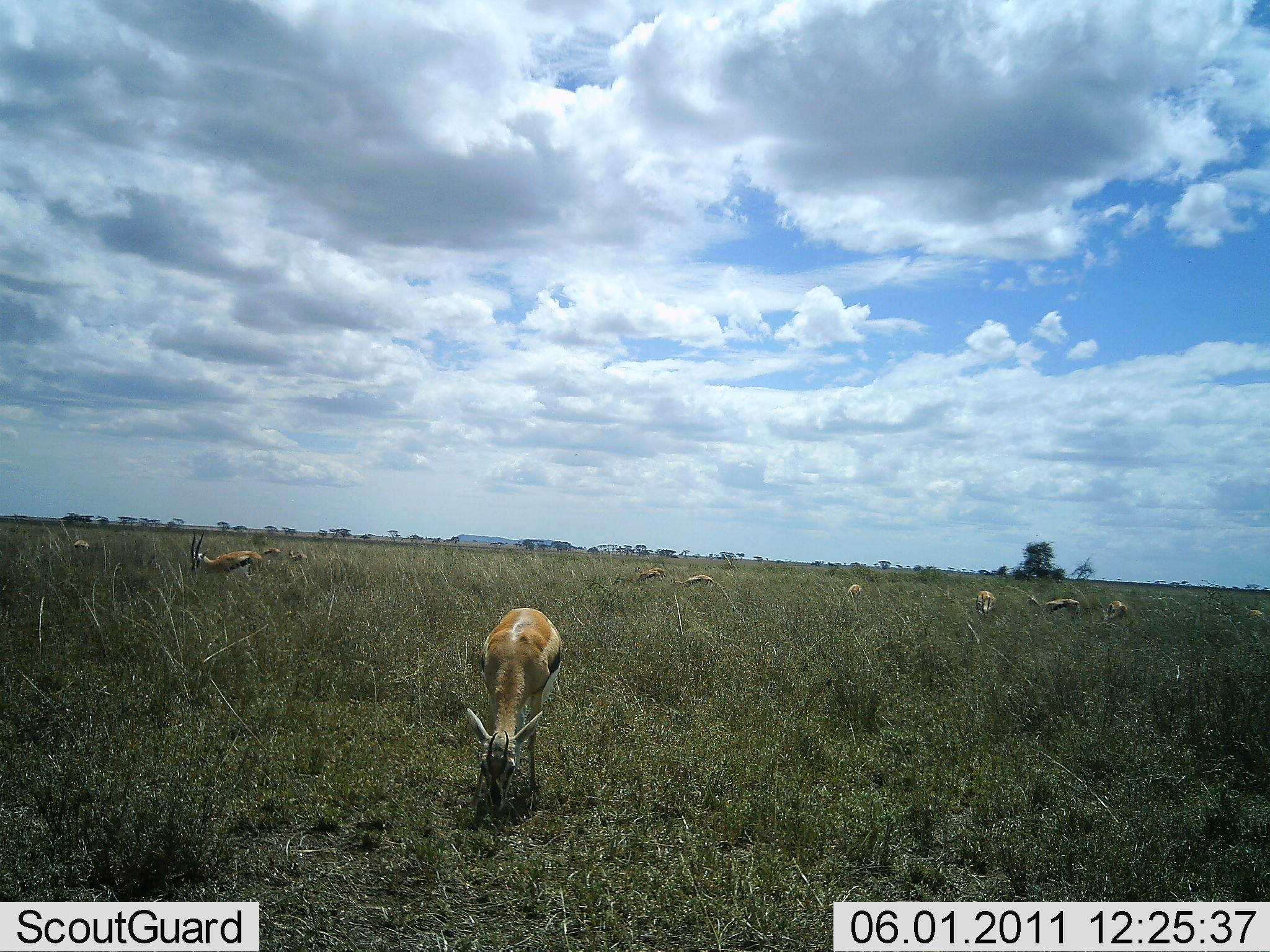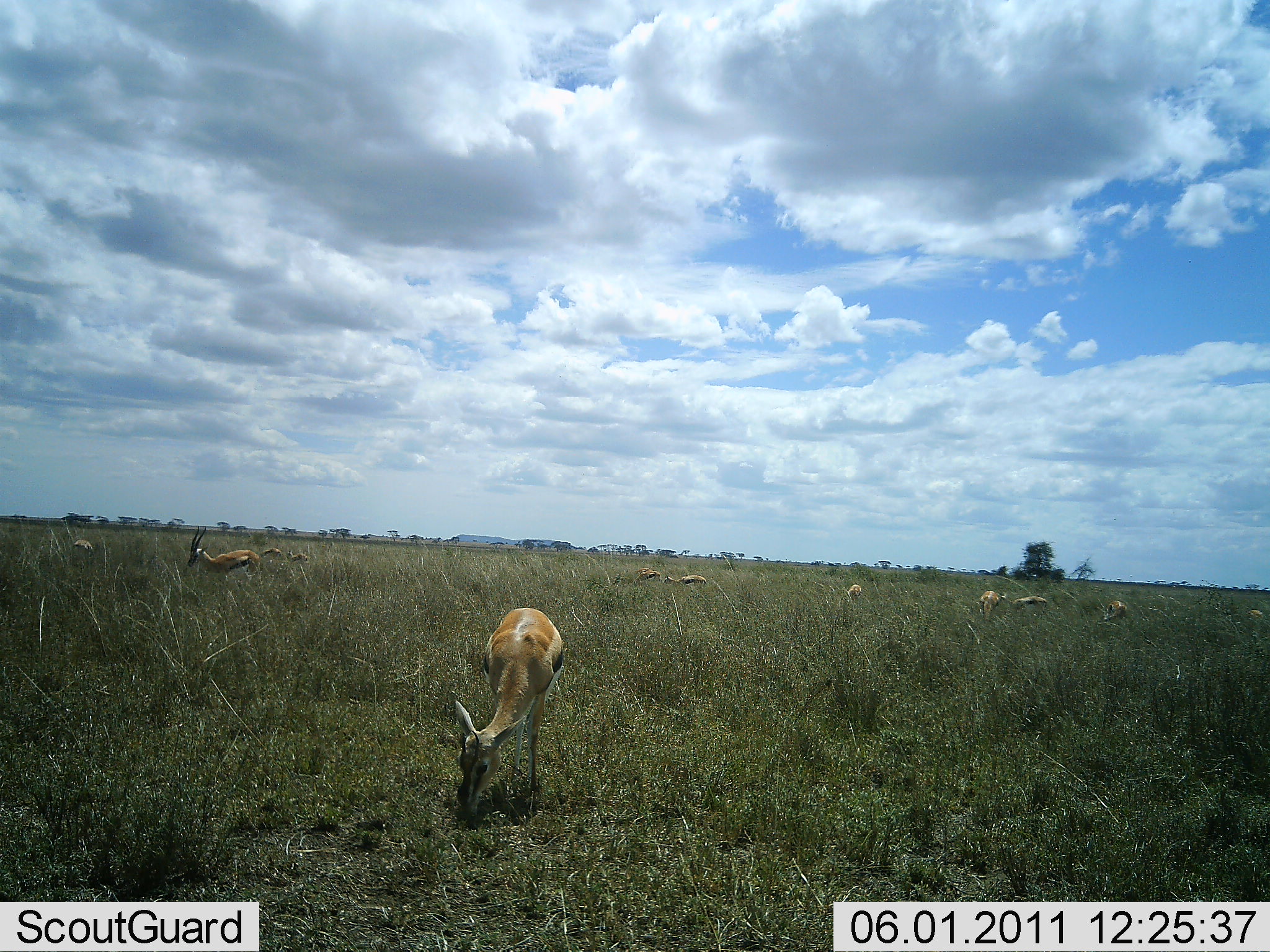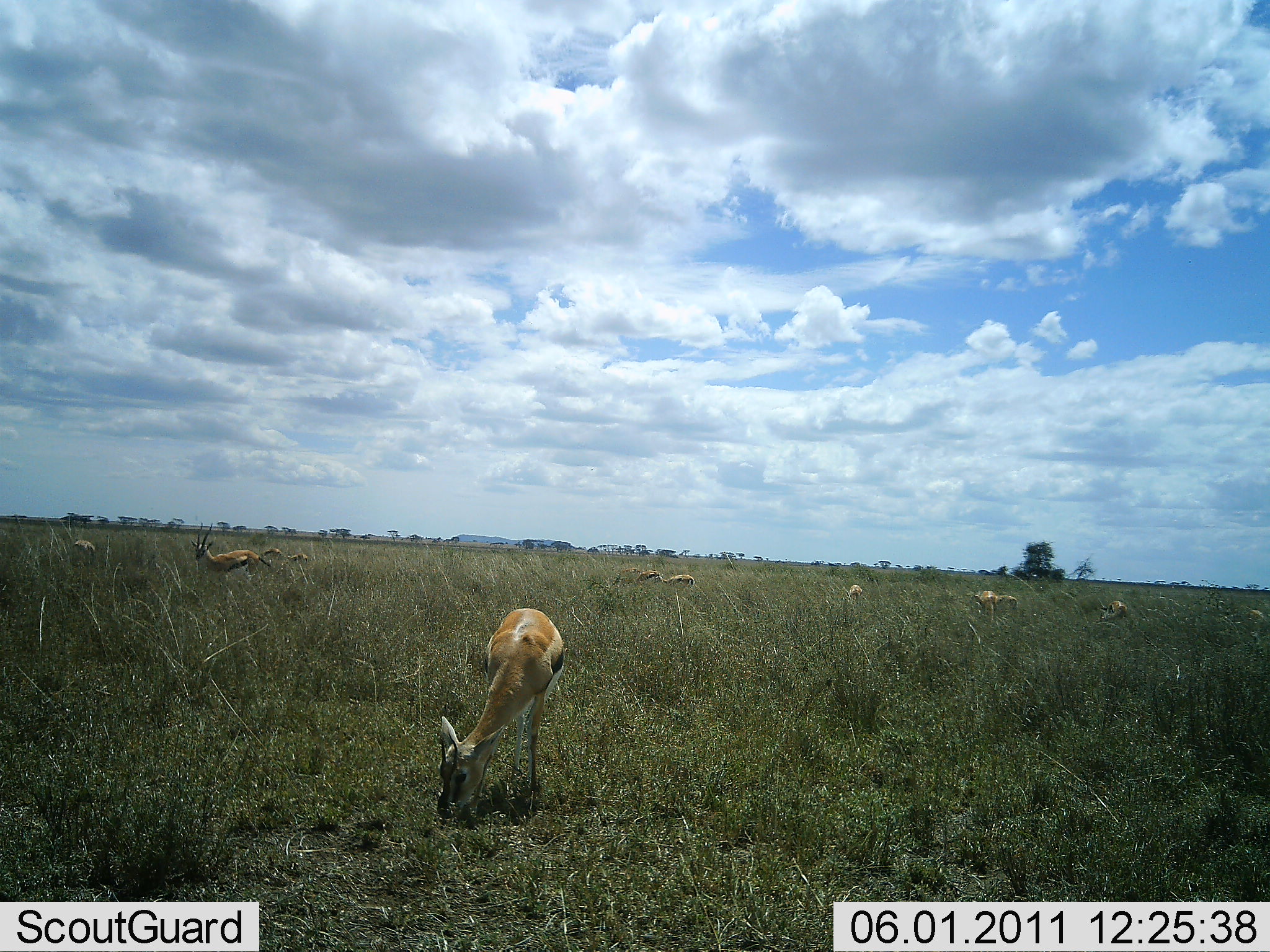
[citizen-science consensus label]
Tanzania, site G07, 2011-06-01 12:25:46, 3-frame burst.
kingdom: Animalia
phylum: Chordata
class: Mammalia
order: Artiodactyla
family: Bovidae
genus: Eudorcas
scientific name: Eudorcas thomsonii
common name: thomson's gazelle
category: gazellethomsons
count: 11-50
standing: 50%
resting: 10%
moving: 30%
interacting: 0%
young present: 0%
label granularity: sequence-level